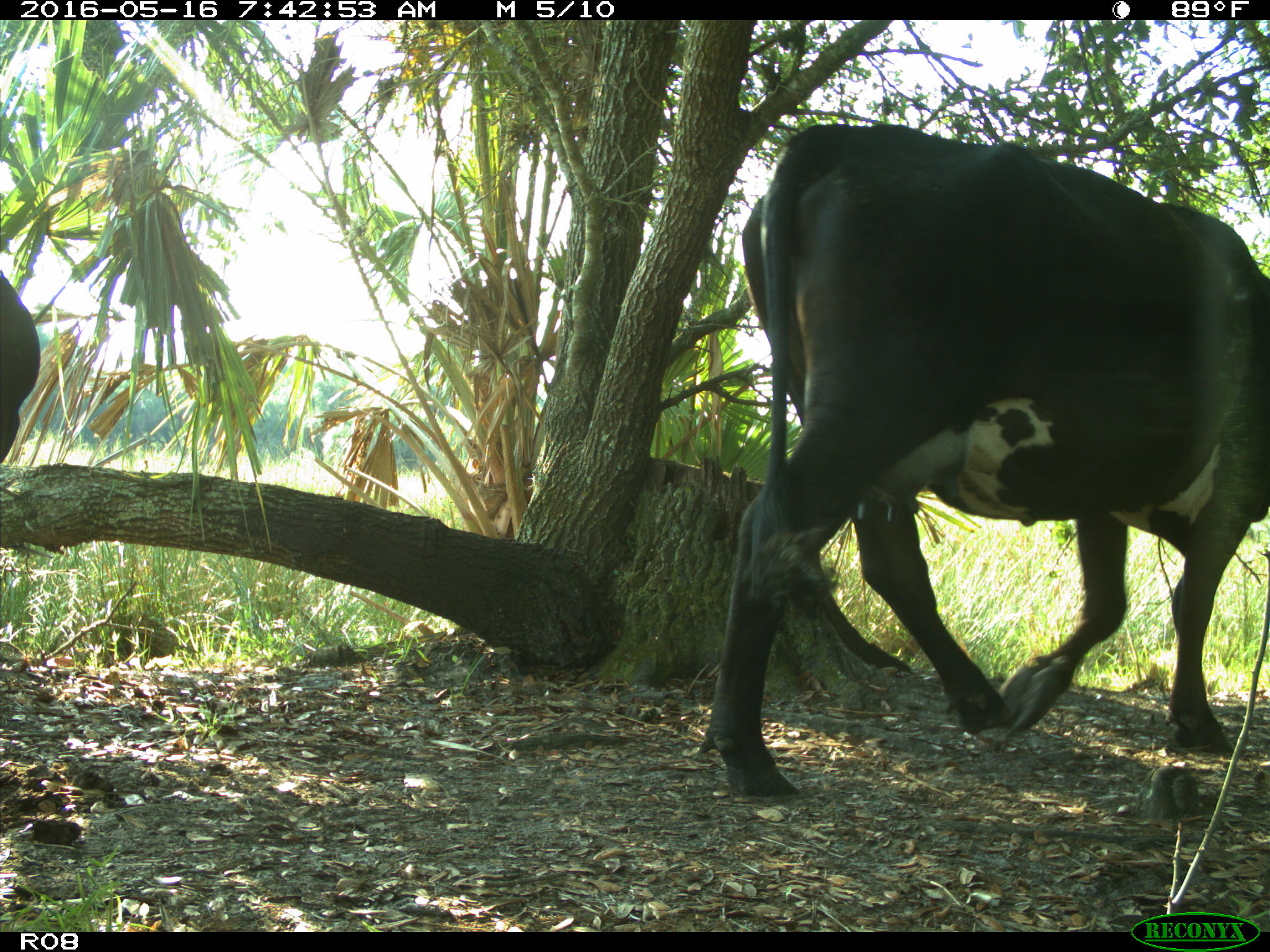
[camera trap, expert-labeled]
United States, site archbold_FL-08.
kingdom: Animalia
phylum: Chordata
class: Mammalia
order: Artiodactyla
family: Bovidae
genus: Bos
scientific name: Bos taurus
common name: domestic cow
Bos taurus (domestic cow).